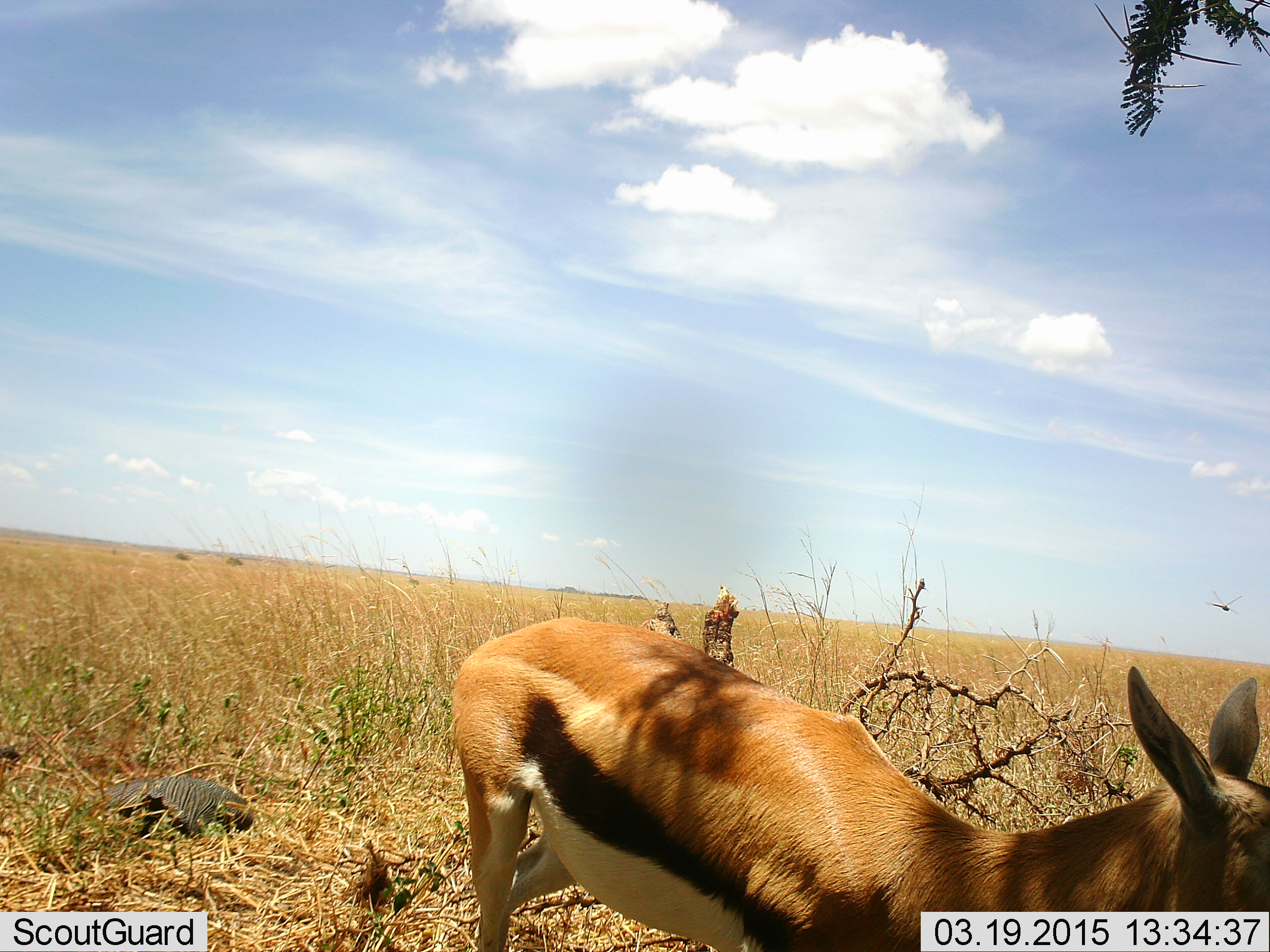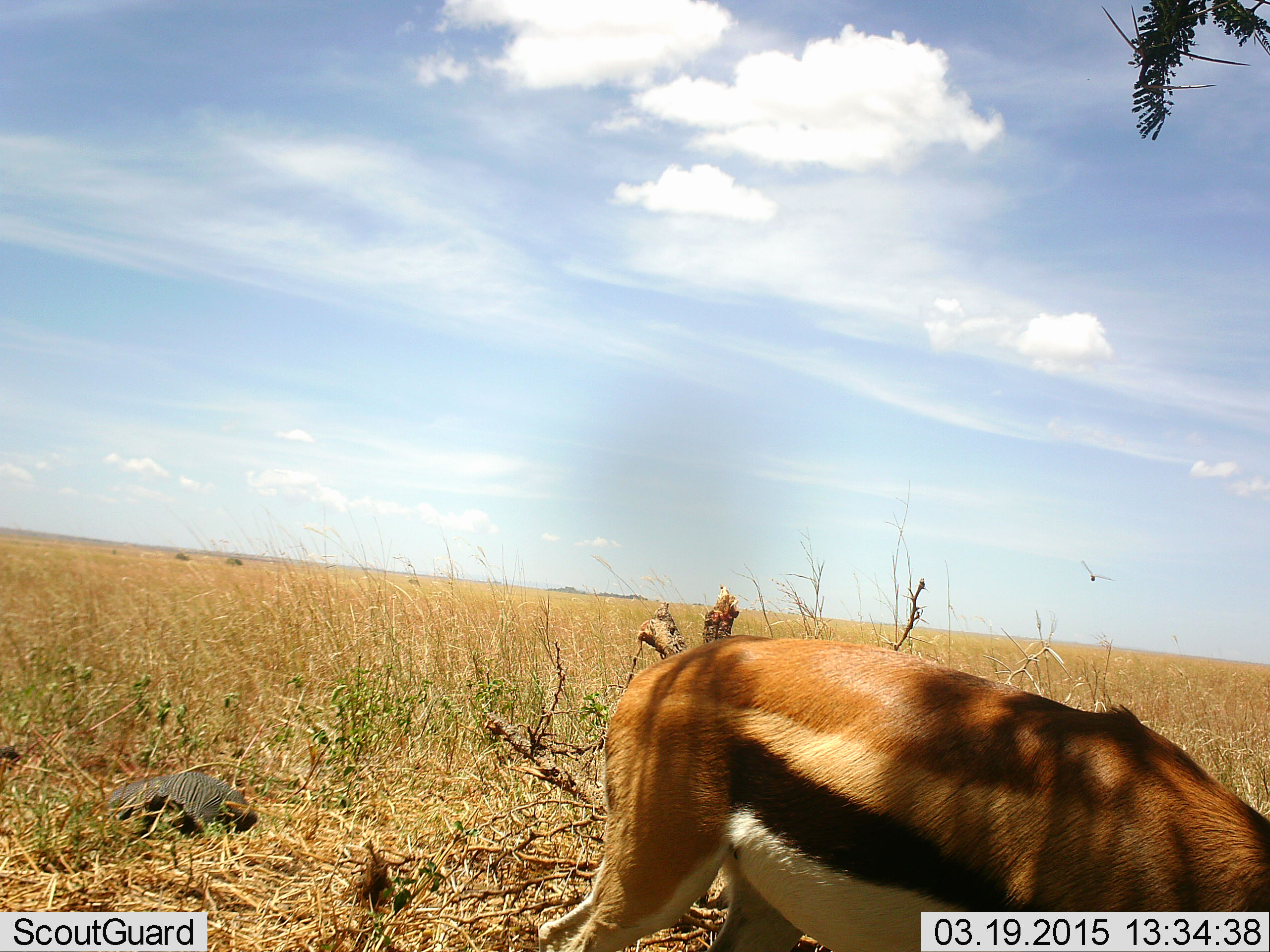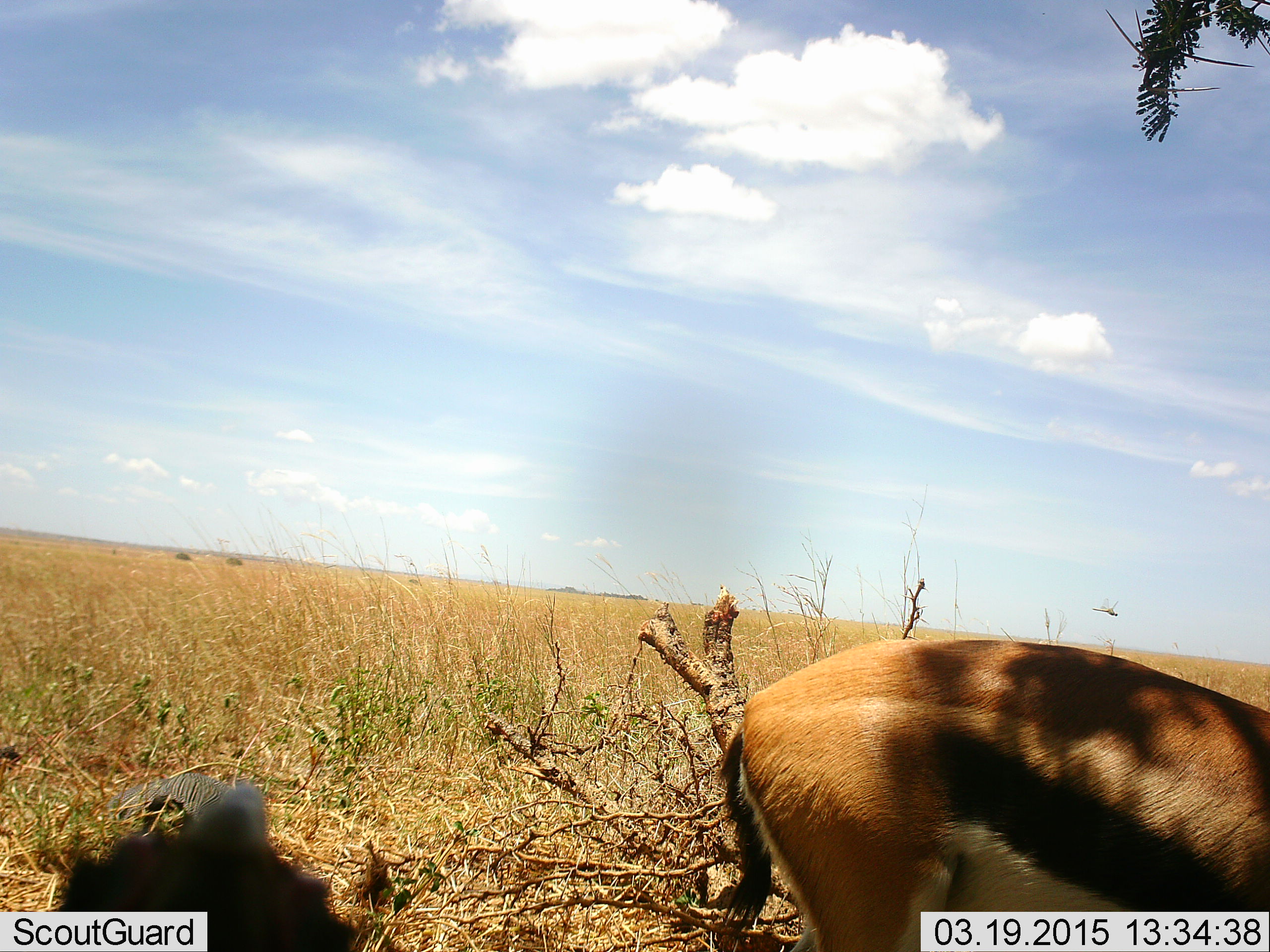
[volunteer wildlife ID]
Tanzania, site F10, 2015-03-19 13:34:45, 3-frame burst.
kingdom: Animalia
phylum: Chordata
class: Mammalia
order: Artiodactyla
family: Bovidae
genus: Eudorcas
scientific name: Eudorcas thomsonii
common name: thomson's gazelle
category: gazellethomsons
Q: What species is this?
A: Gazellethomsons (thomson's gazelle) (Eudorcas thomsonii).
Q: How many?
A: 1.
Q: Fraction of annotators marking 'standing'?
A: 38%.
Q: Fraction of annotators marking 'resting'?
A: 0%.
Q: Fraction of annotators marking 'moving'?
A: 14%.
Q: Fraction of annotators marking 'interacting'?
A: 0%.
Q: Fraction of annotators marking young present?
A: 0%.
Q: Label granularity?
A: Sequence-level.